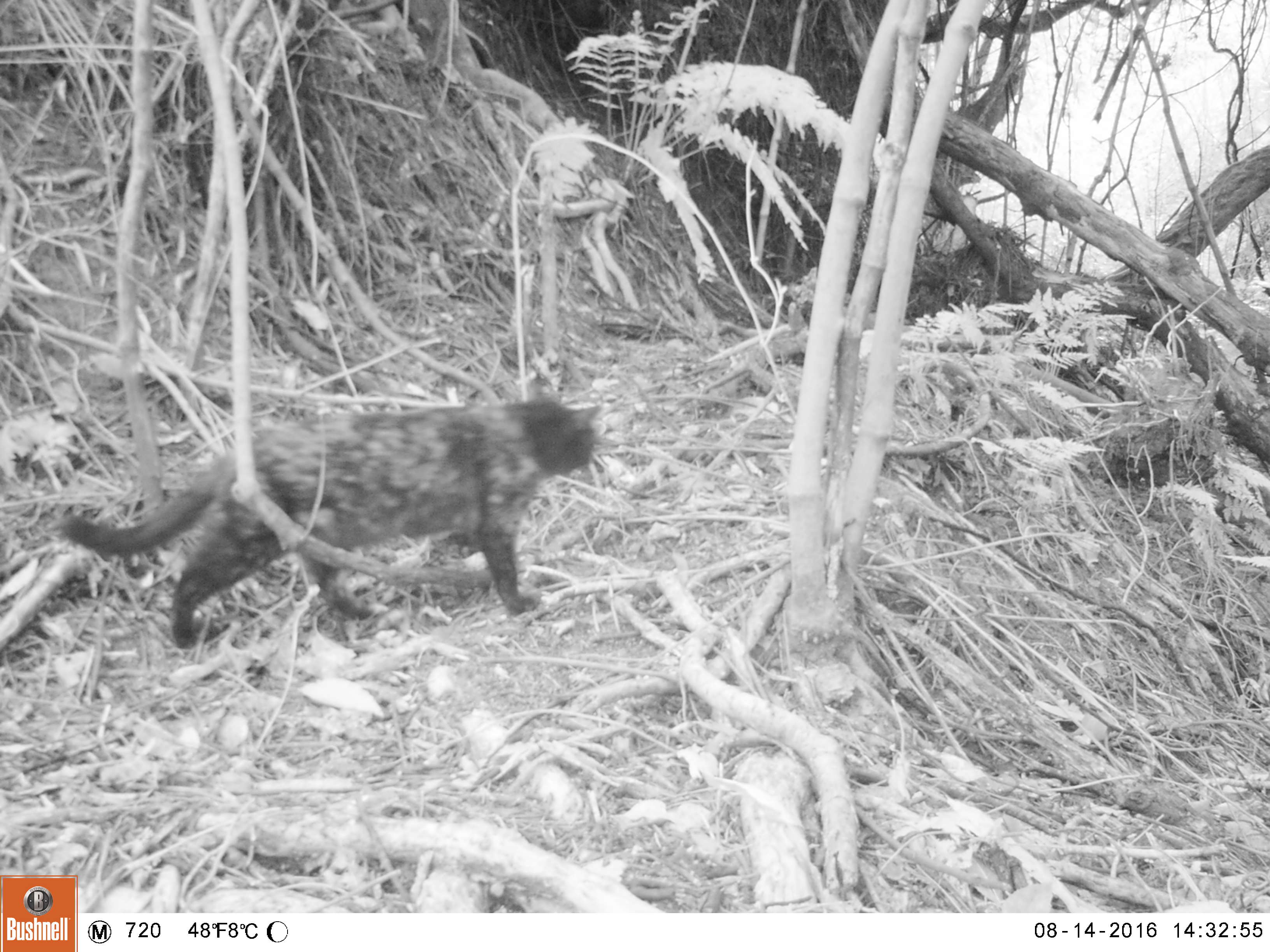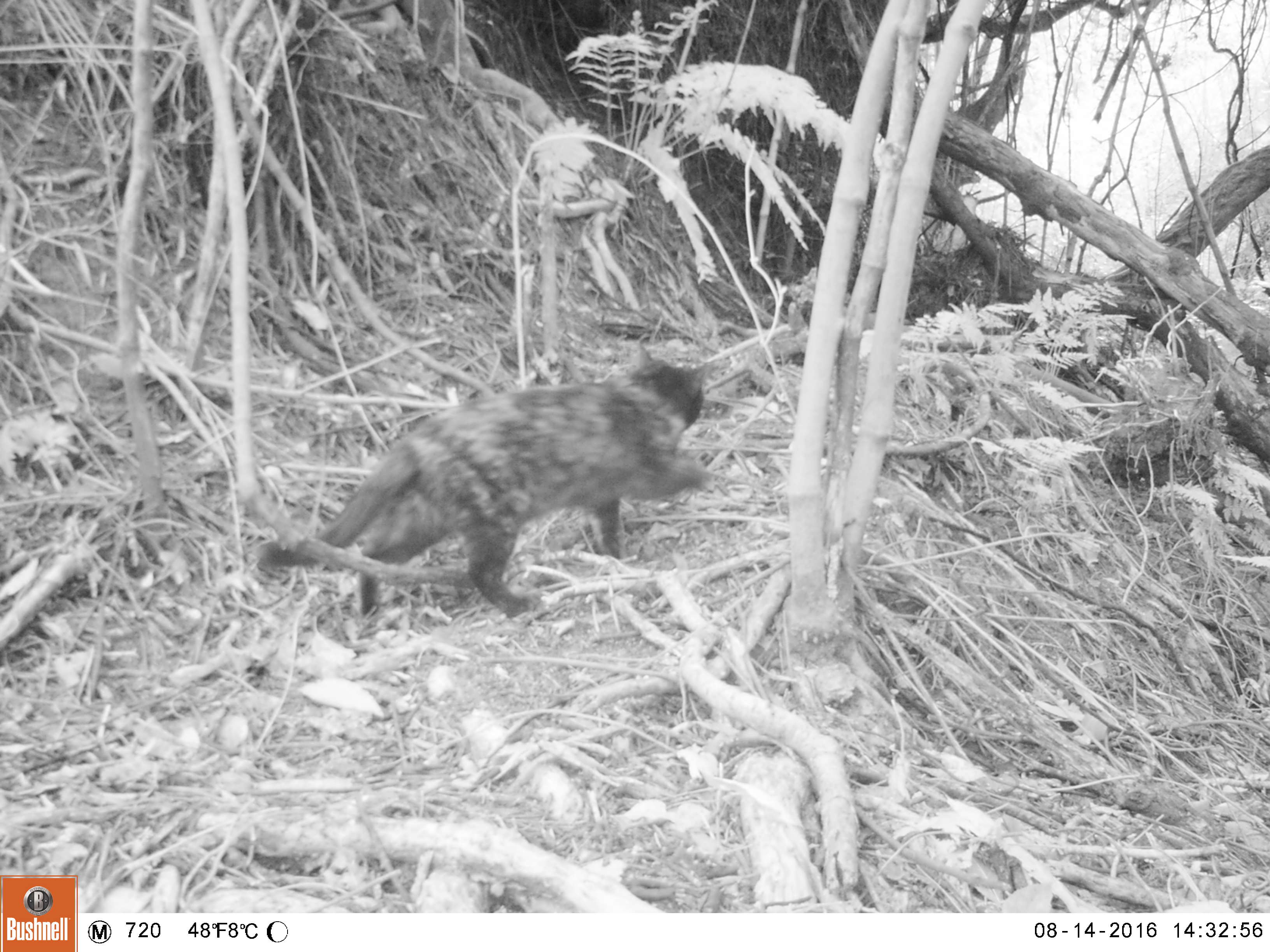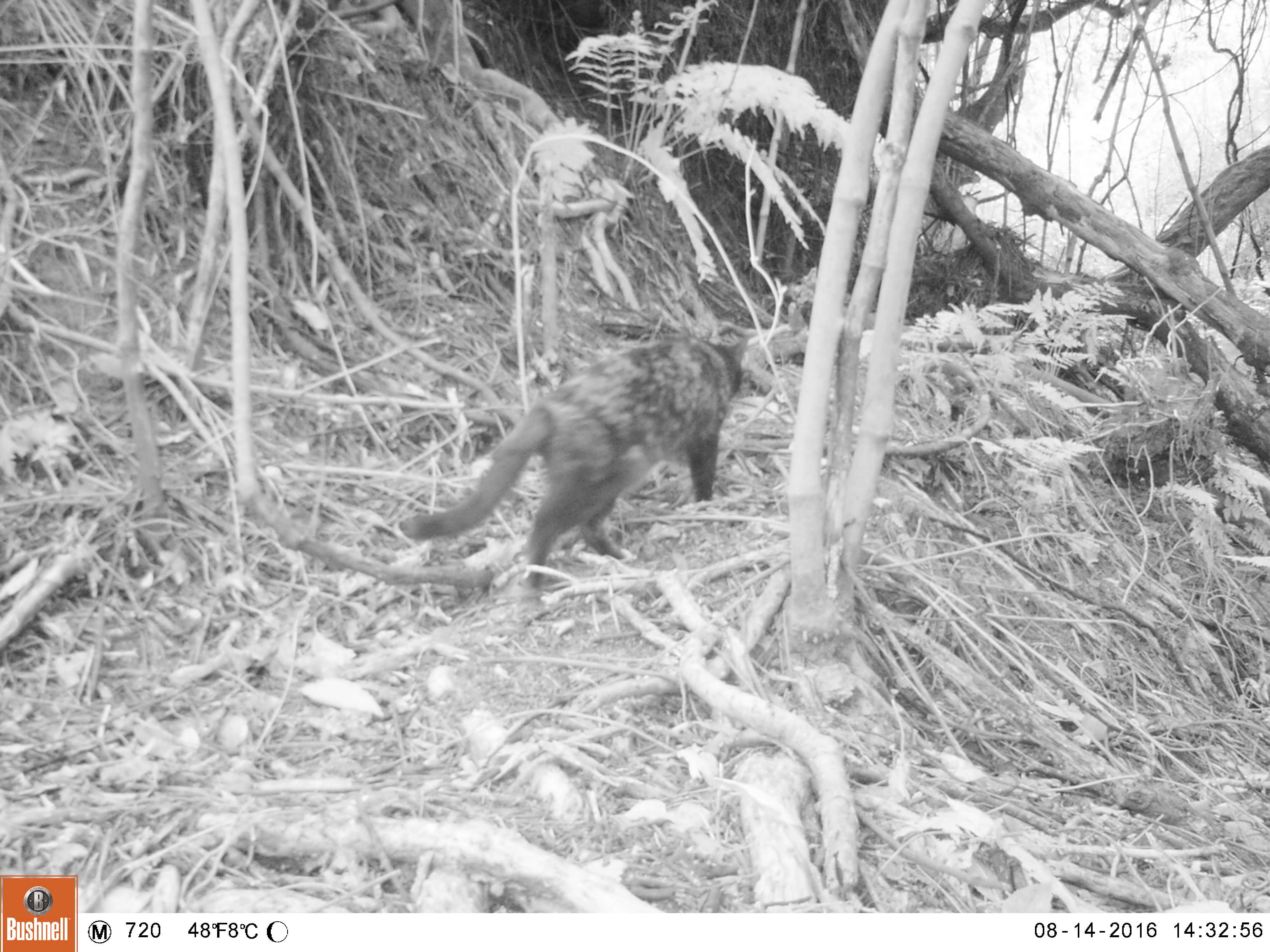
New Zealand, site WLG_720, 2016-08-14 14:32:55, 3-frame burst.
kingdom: Animalia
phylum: Chordata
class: Mammalia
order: Carnivora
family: Felidae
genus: Felis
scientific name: Felis catus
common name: domestic cat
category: cat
Cat (domestic cat) (Felis catus).